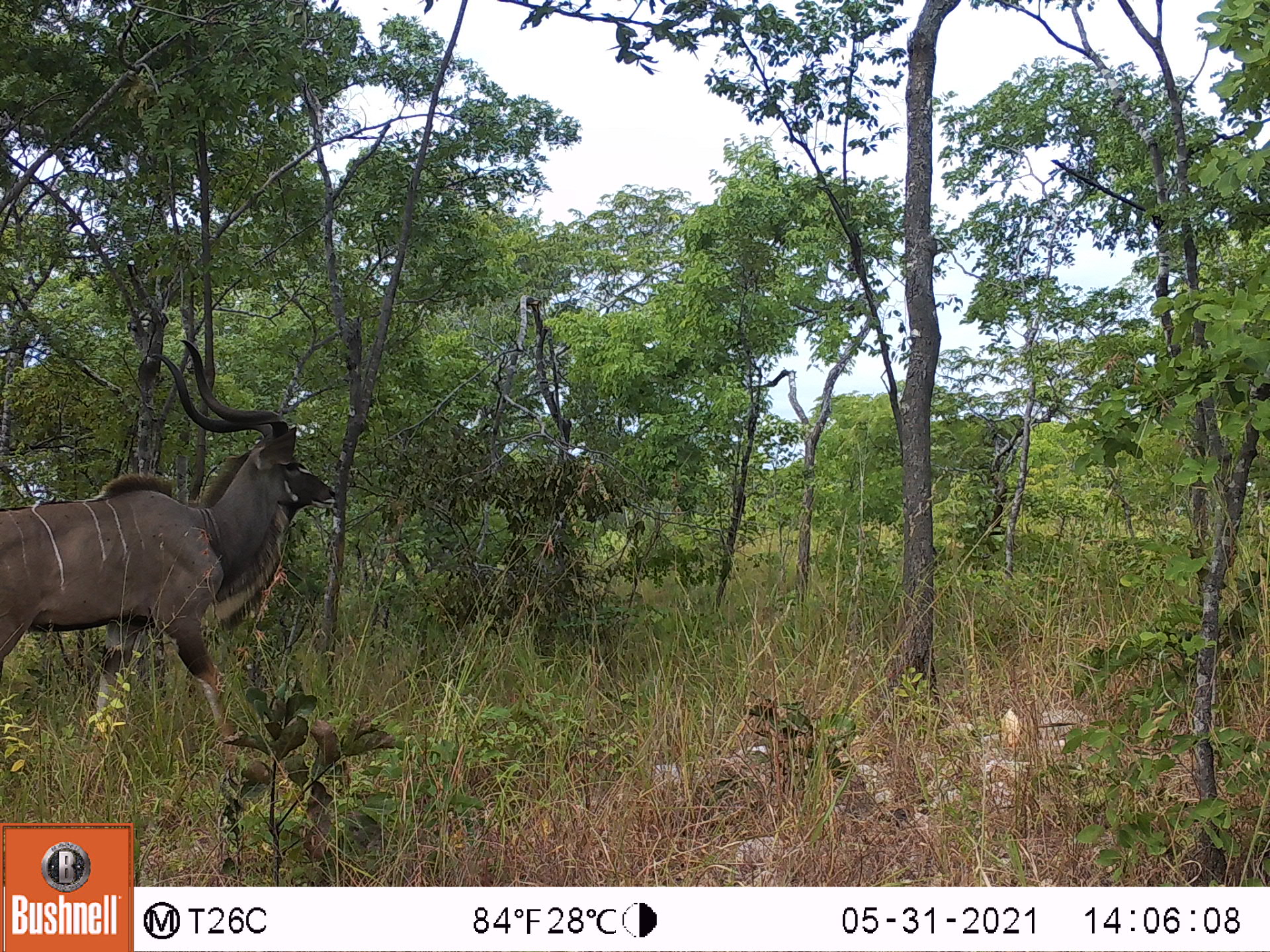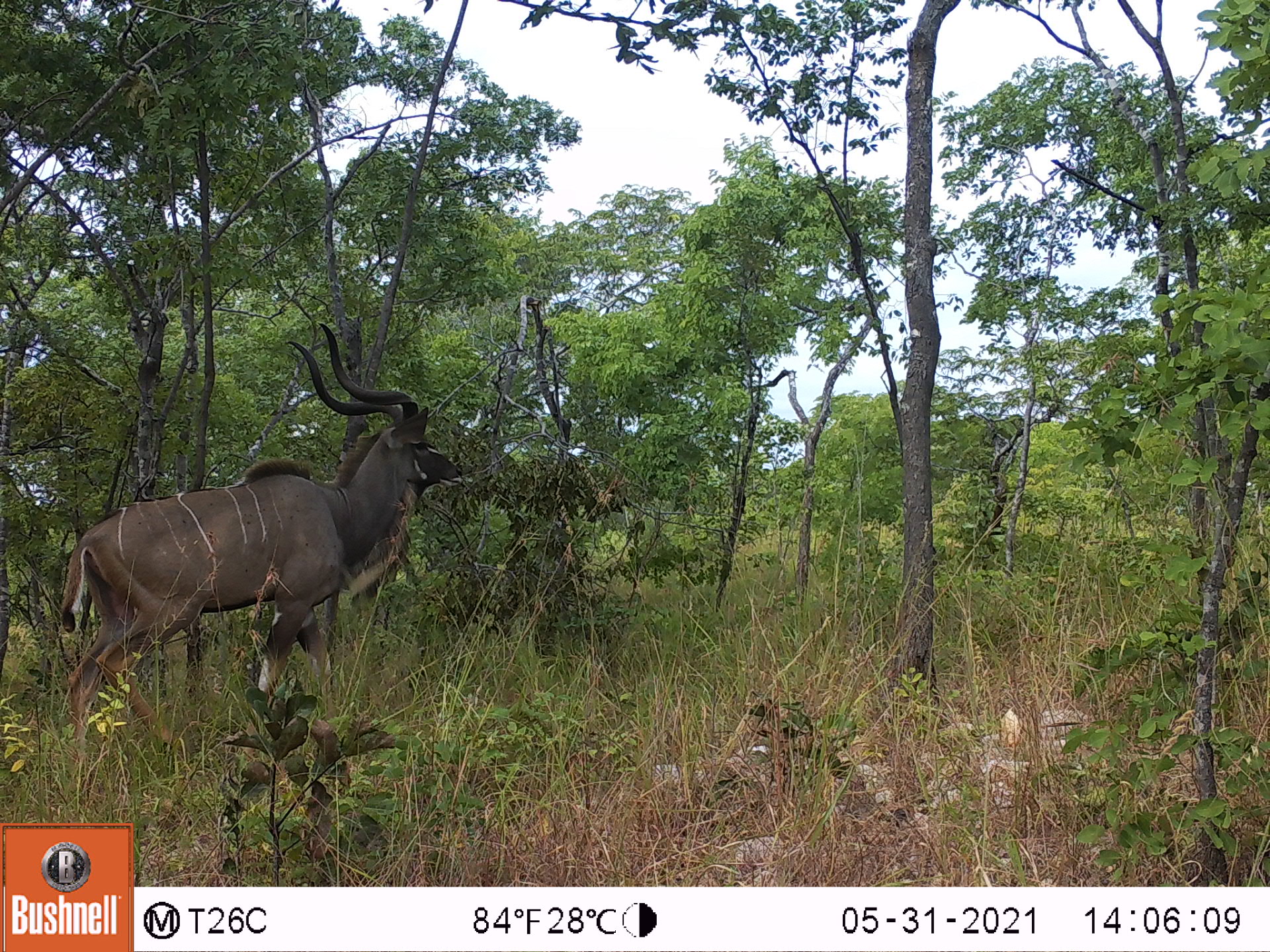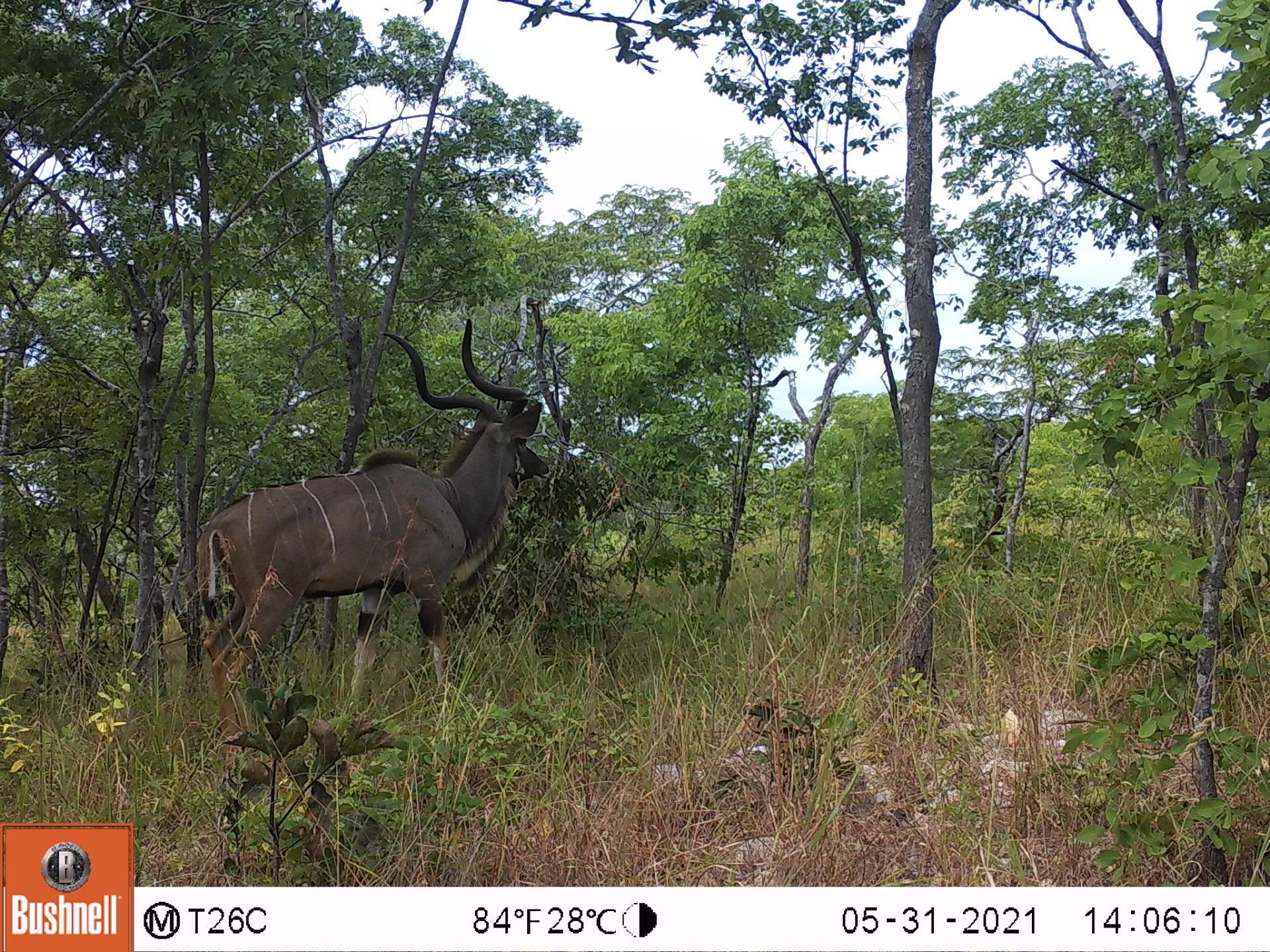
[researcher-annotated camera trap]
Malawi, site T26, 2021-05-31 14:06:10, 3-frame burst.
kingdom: Animalia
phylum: Chordata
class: Mammalia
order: Artiodactyla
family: Bovidae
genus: Tragelaphus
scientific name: Tragelaphus strepsiceros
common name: greater kudu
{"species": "greater kudu (Tragelaphus strepsiceros)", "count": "1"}